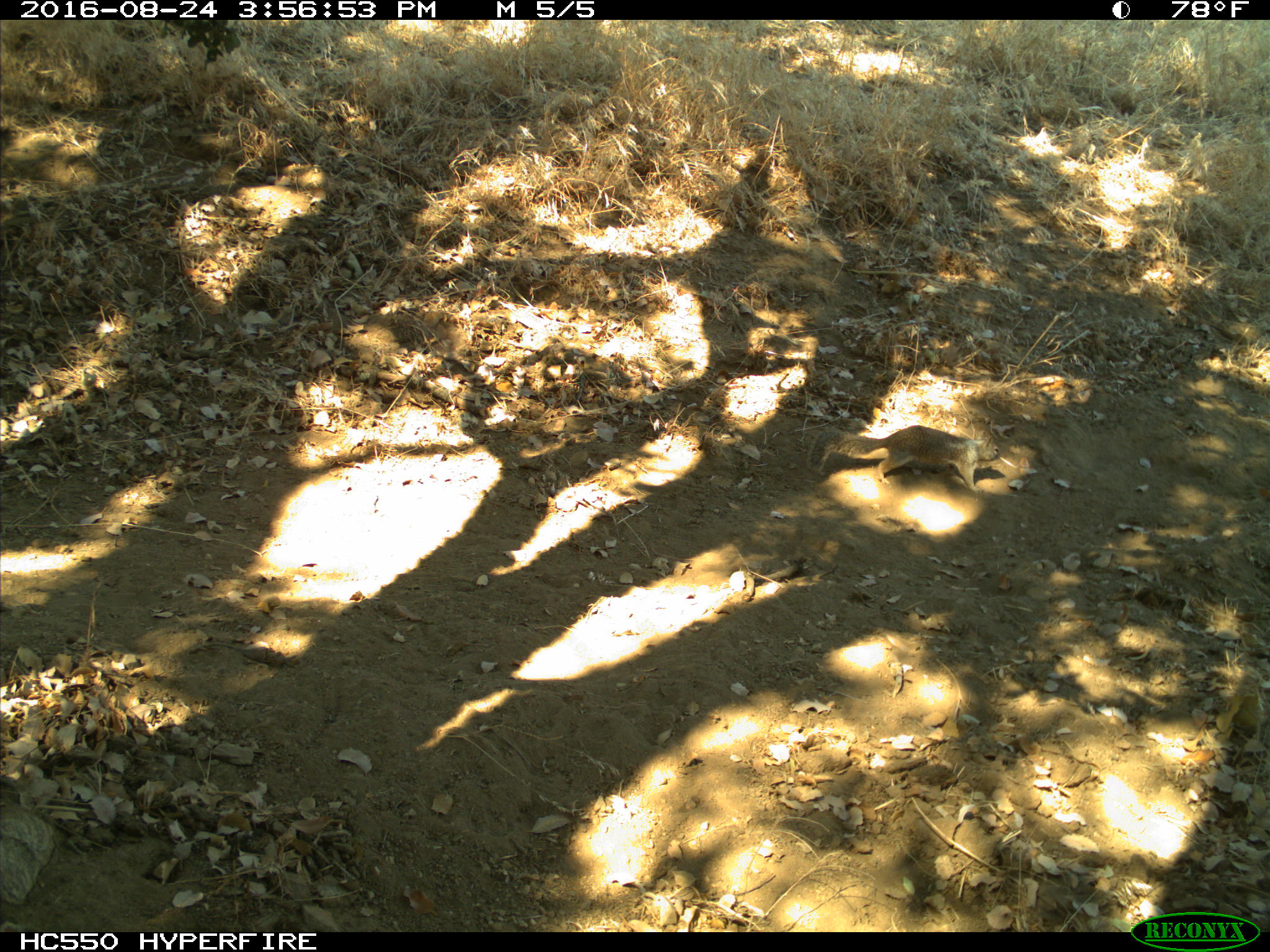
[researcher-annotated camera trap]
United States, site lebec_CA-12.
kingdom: Animalia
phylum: Chordata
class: Mammalia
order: Rodentia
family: Sciuridae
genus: Otospermophilus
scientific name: Otospermophilus beecheyi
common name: california ground squirrel